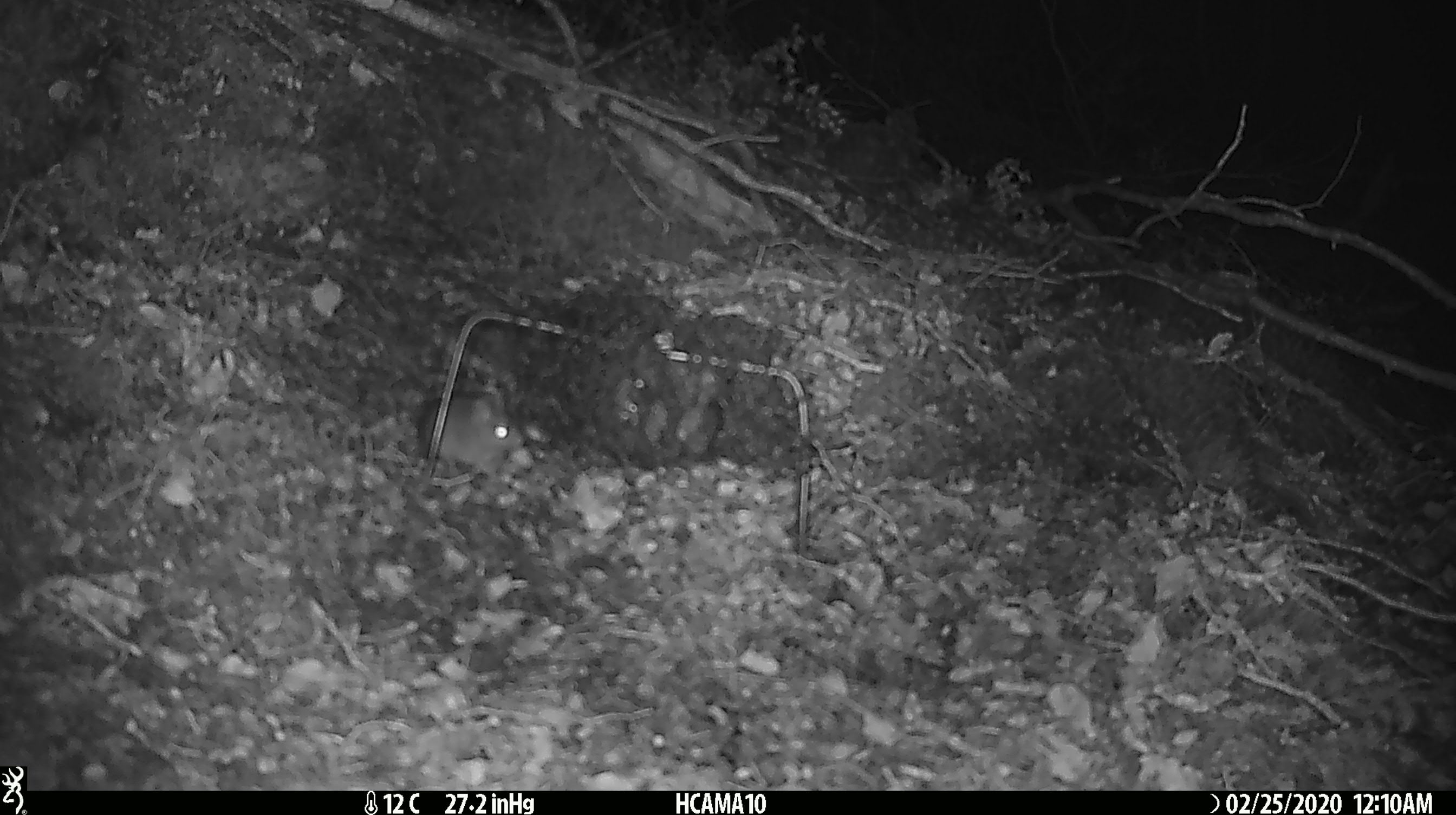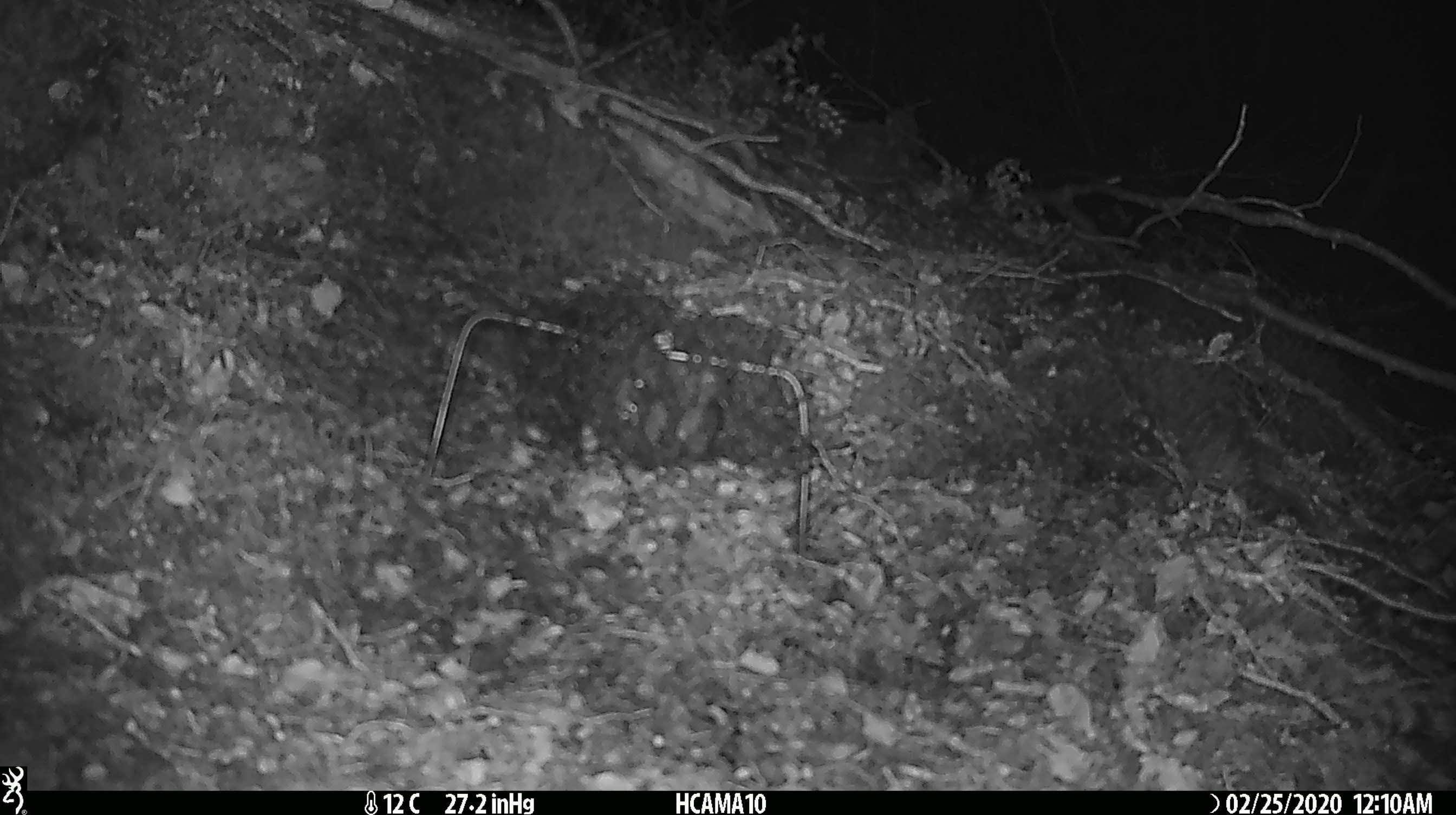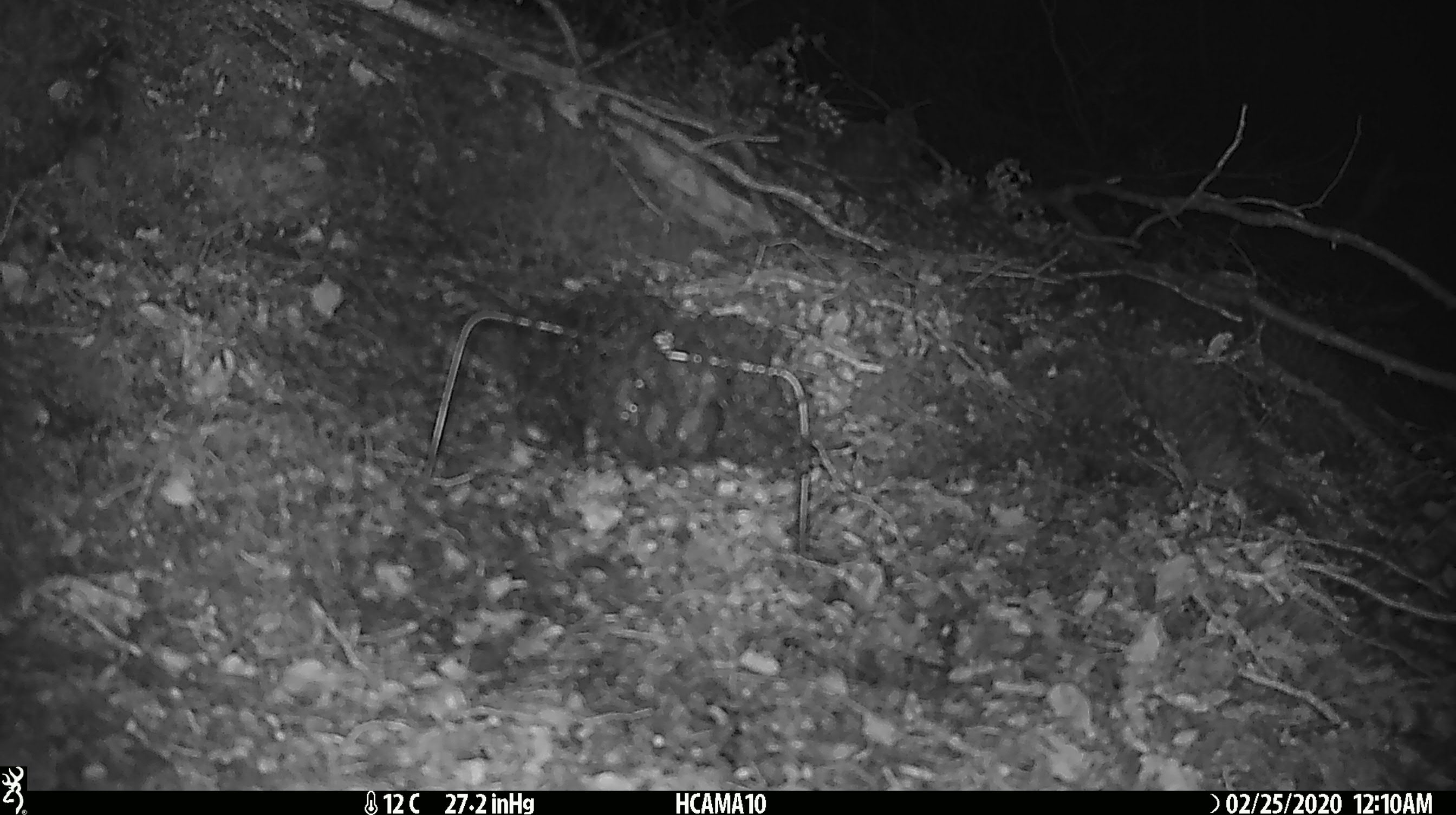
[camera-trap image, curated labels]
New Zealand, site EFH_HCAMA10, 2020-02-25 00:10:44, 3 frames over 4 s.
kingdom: Animalia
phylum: Chordata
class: Mammalia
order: Rodentia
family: Muridae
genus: Mus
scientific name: Mus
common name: mouse